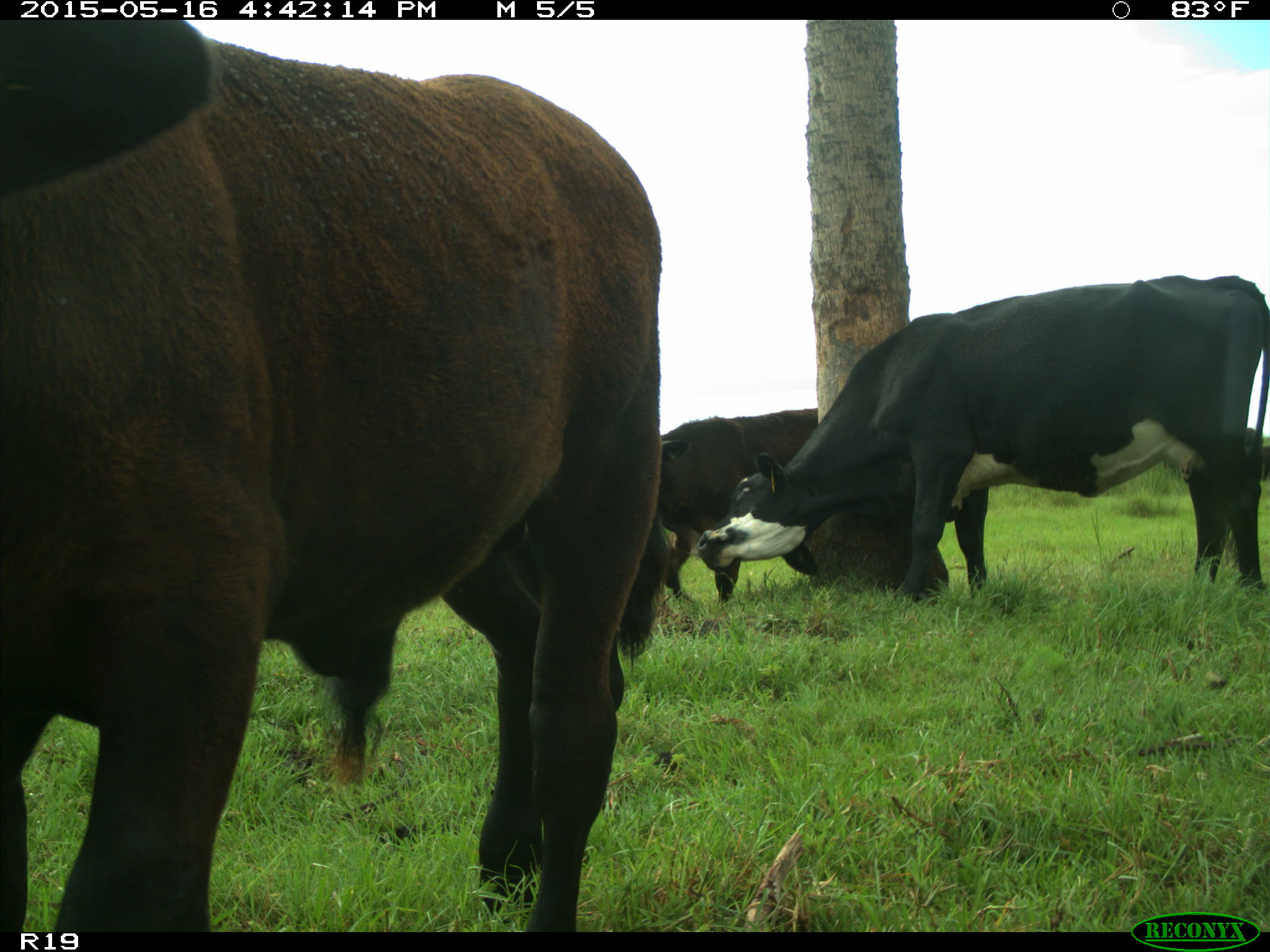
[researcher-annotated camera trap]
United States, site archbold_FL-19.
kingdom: Animalia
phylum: Chordata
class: Mammalia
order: Artiodactyla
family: Bovidae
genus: Bos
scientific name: Bos taurus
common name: domestic cow